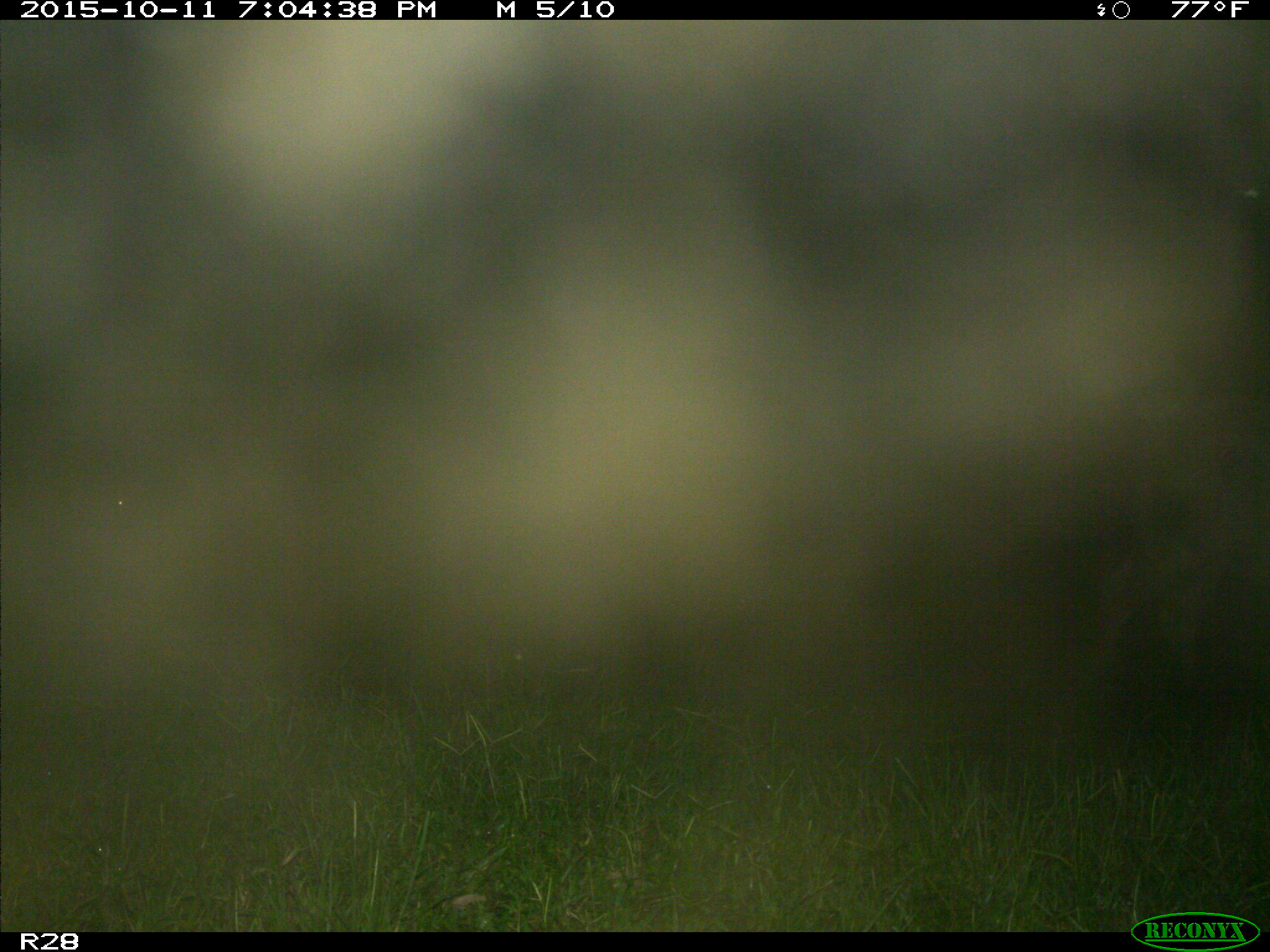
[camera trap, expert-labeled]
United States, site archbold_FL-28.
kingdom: Animalia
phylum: Chordata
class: Mammalia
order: Artiodactyla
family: Bovidae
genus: Bos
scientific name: Bos taurus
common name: domestic cow